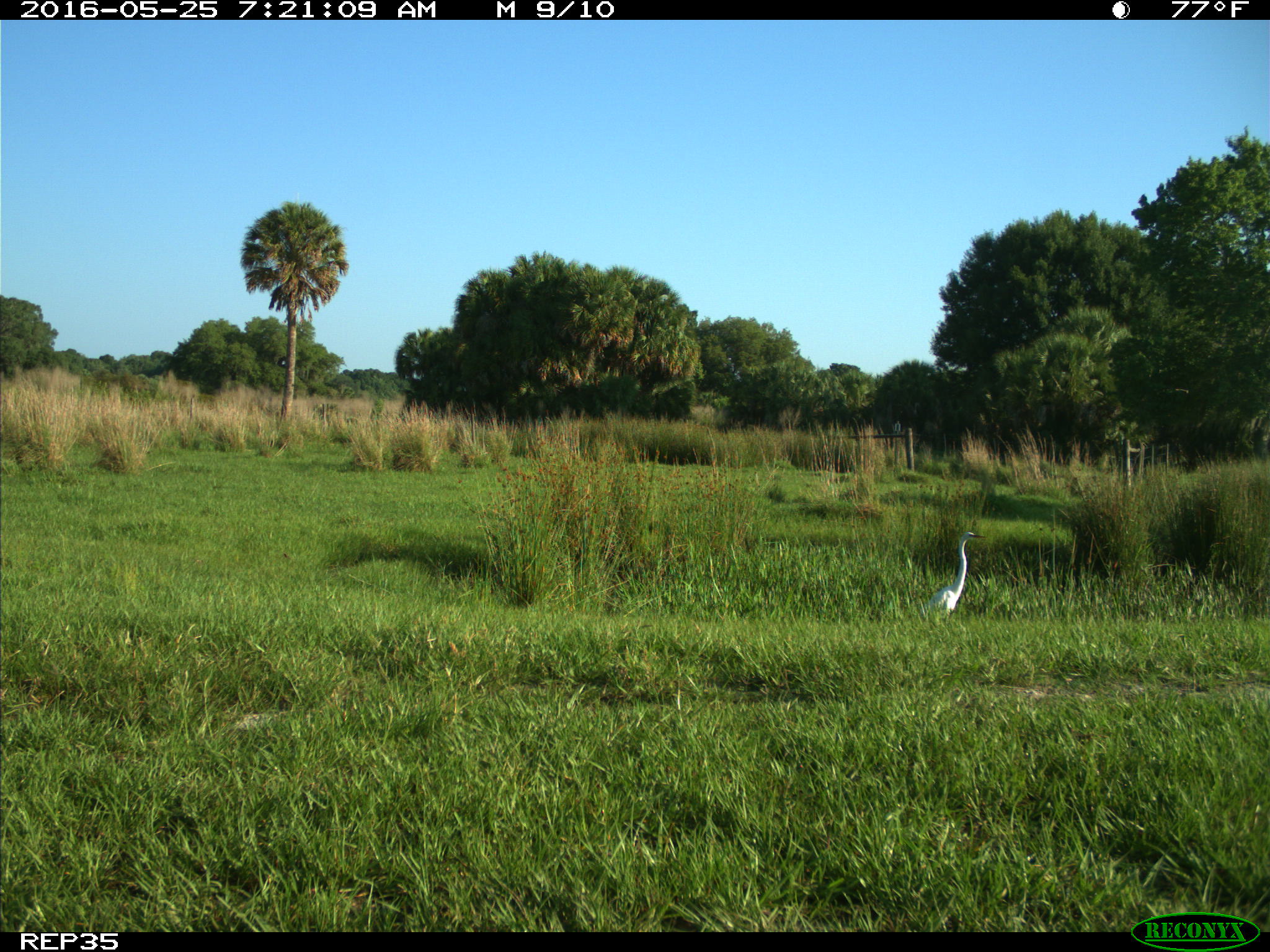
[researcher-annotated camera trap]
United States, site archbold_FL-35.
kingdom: Animalia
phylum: Chordata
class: Aves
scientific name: Aves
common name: birds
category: unidentified bird